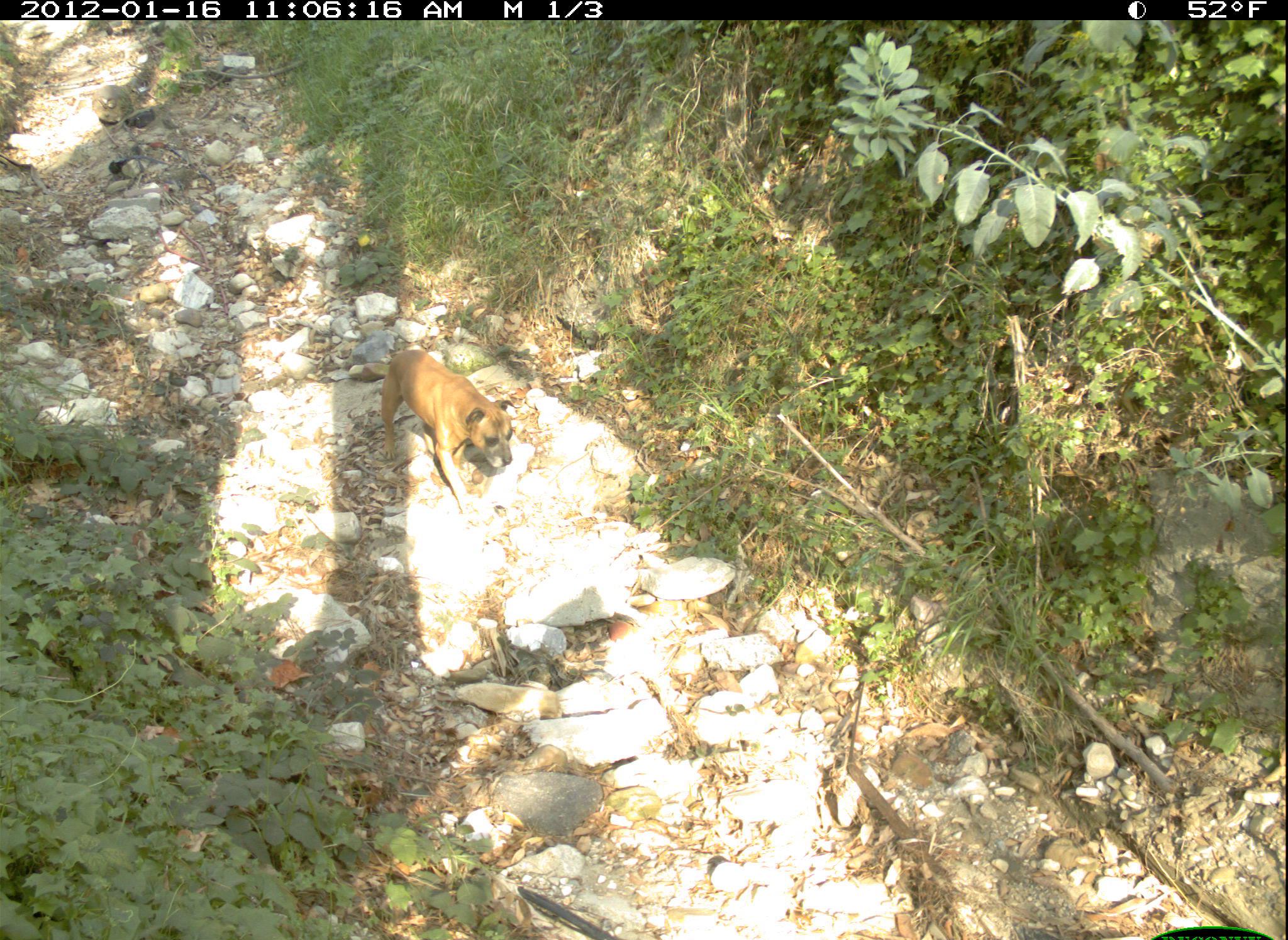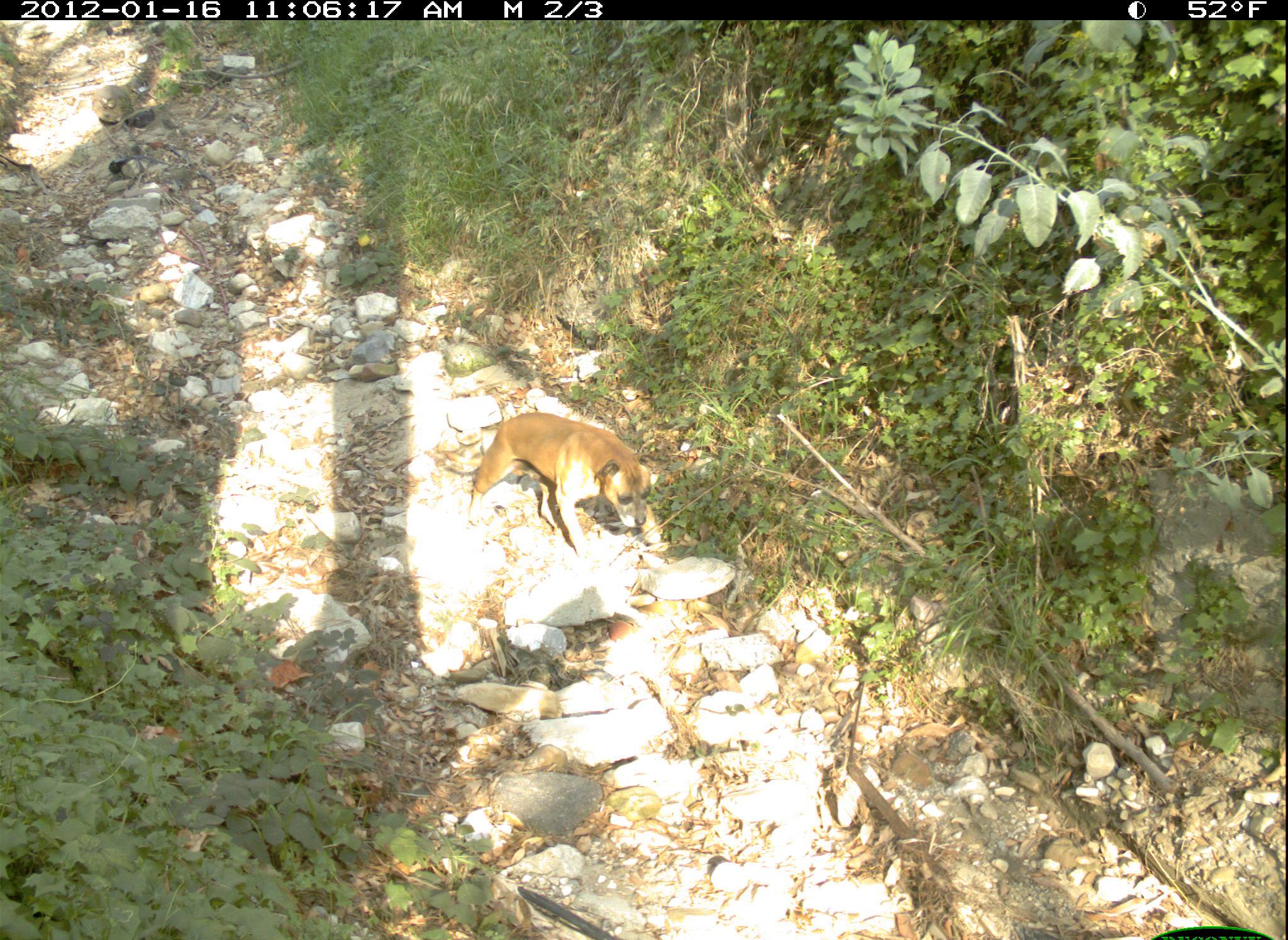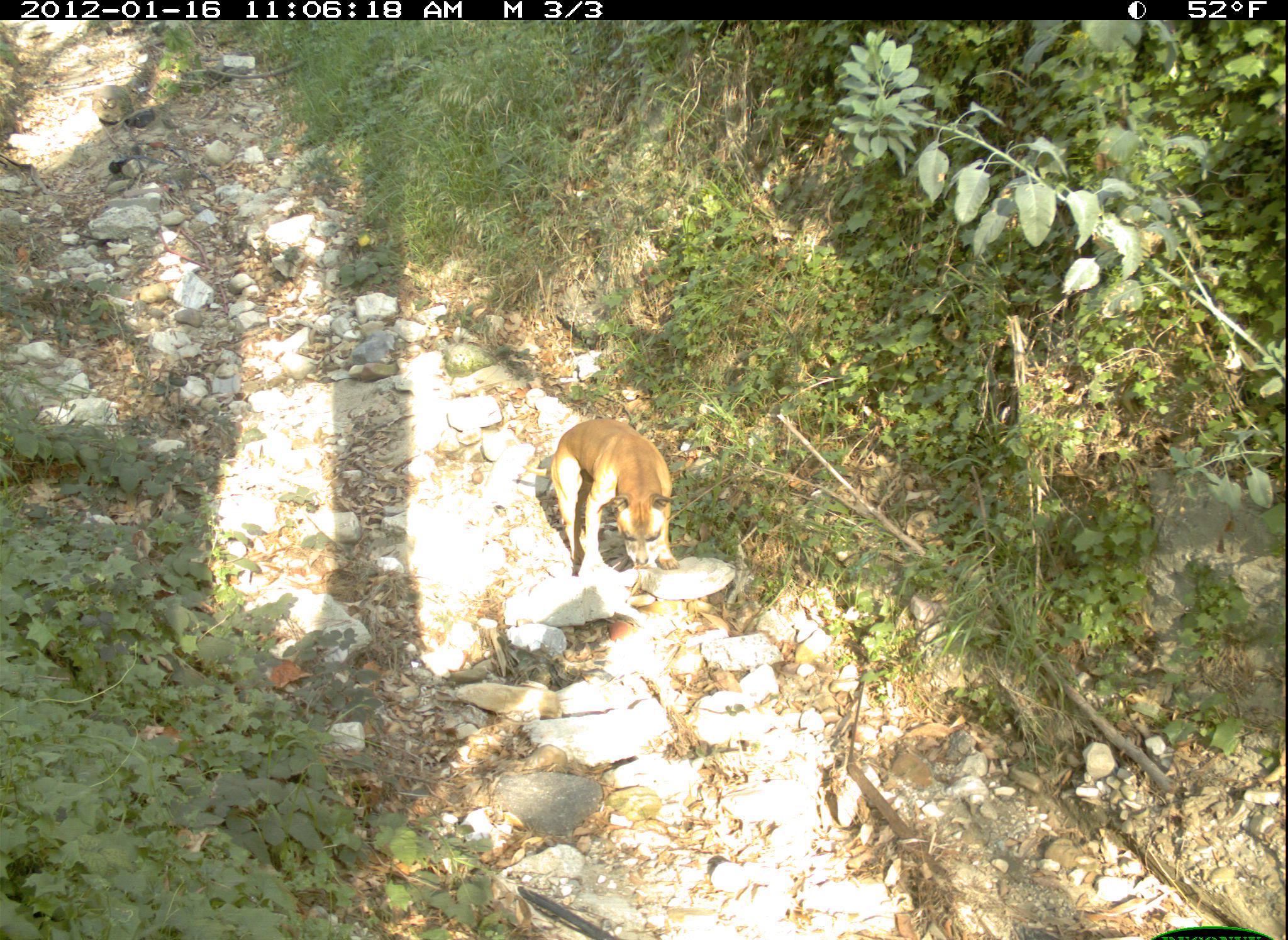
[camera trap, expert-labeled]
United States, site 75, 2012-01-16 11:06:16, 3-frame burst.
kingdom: Animalia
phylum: Chordata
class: Mammalia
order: Carnivora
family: Canidae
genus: Canis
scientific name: Canis familiaris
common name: domestic dog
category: dog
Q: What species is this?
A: Dog (domestic dog) (Canis familiaris).